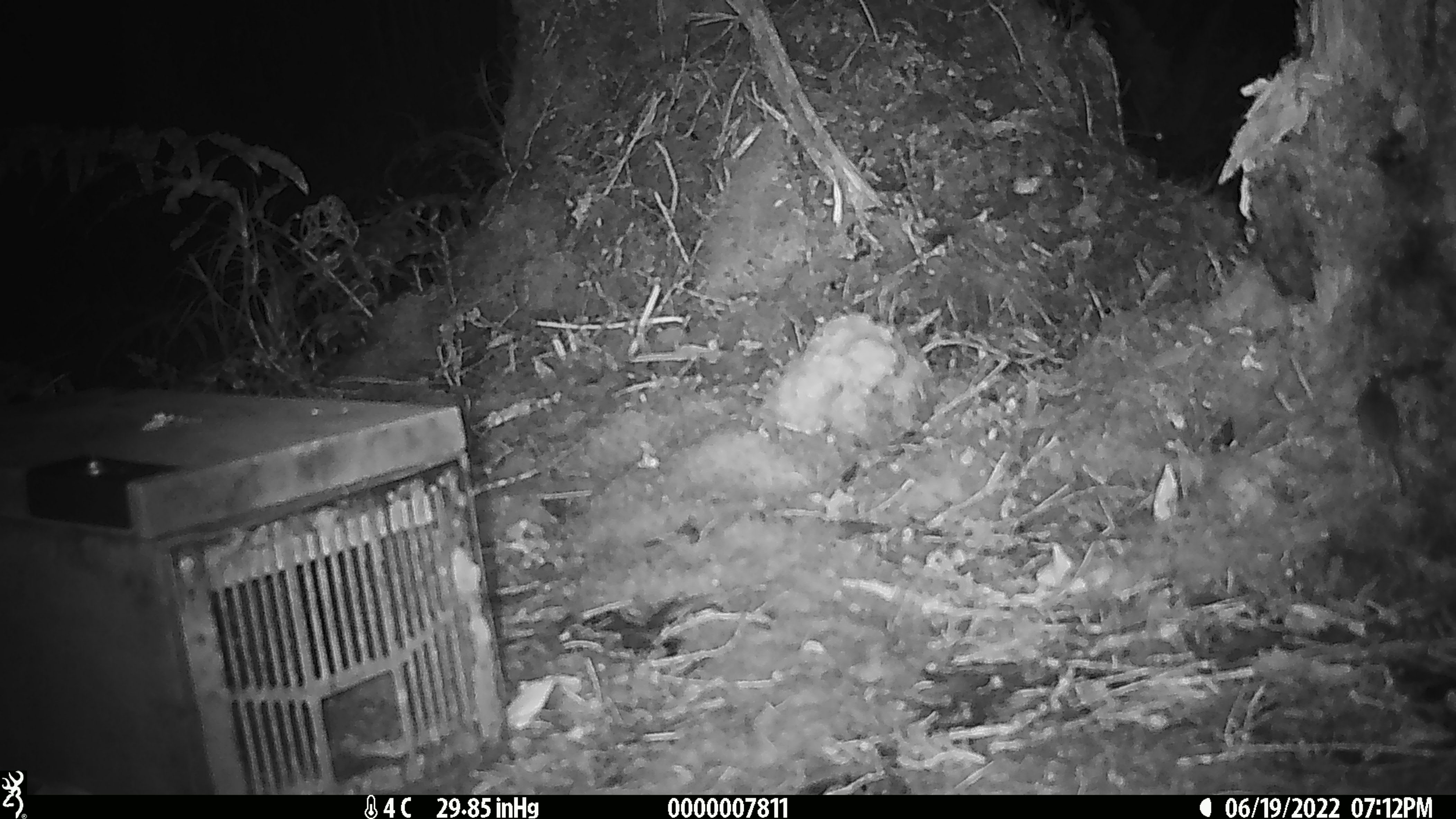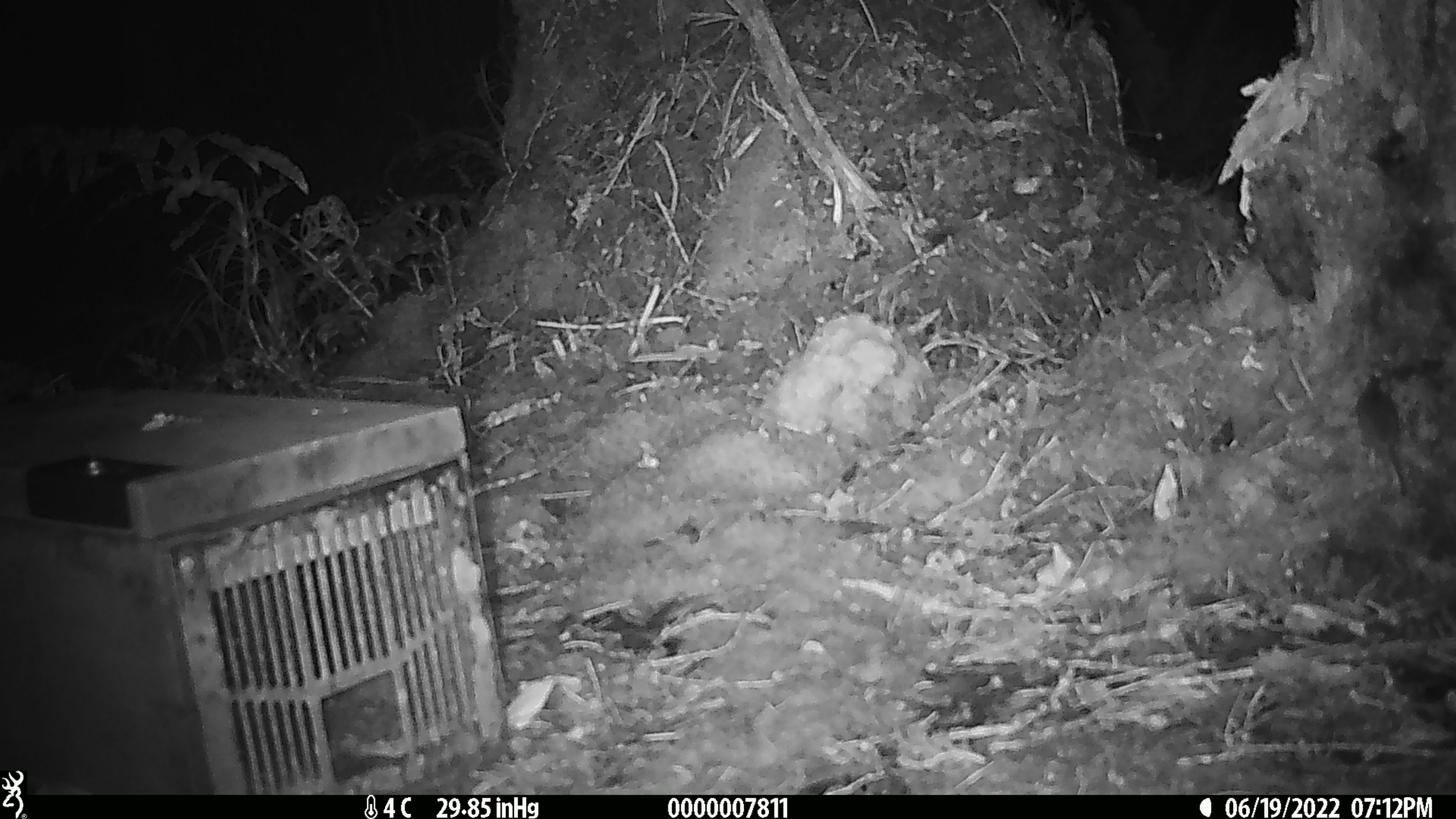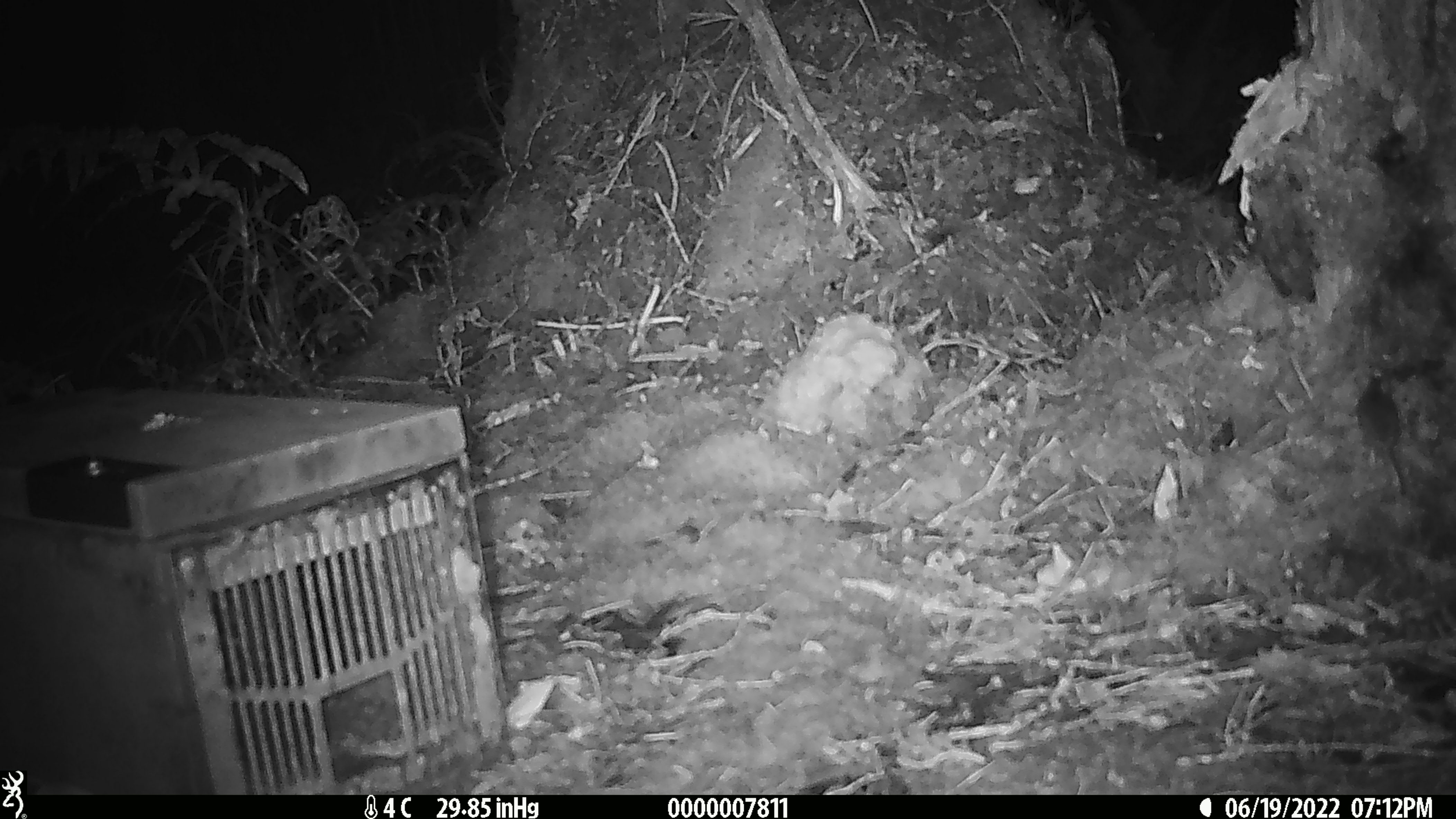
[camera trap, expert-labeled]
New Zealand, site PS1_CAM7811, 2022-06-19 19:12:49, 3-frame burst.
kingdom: Animalia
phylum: Chordata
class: Mammalia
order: Rodentia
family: Muridae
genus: Mus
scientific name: Mus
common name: mouse